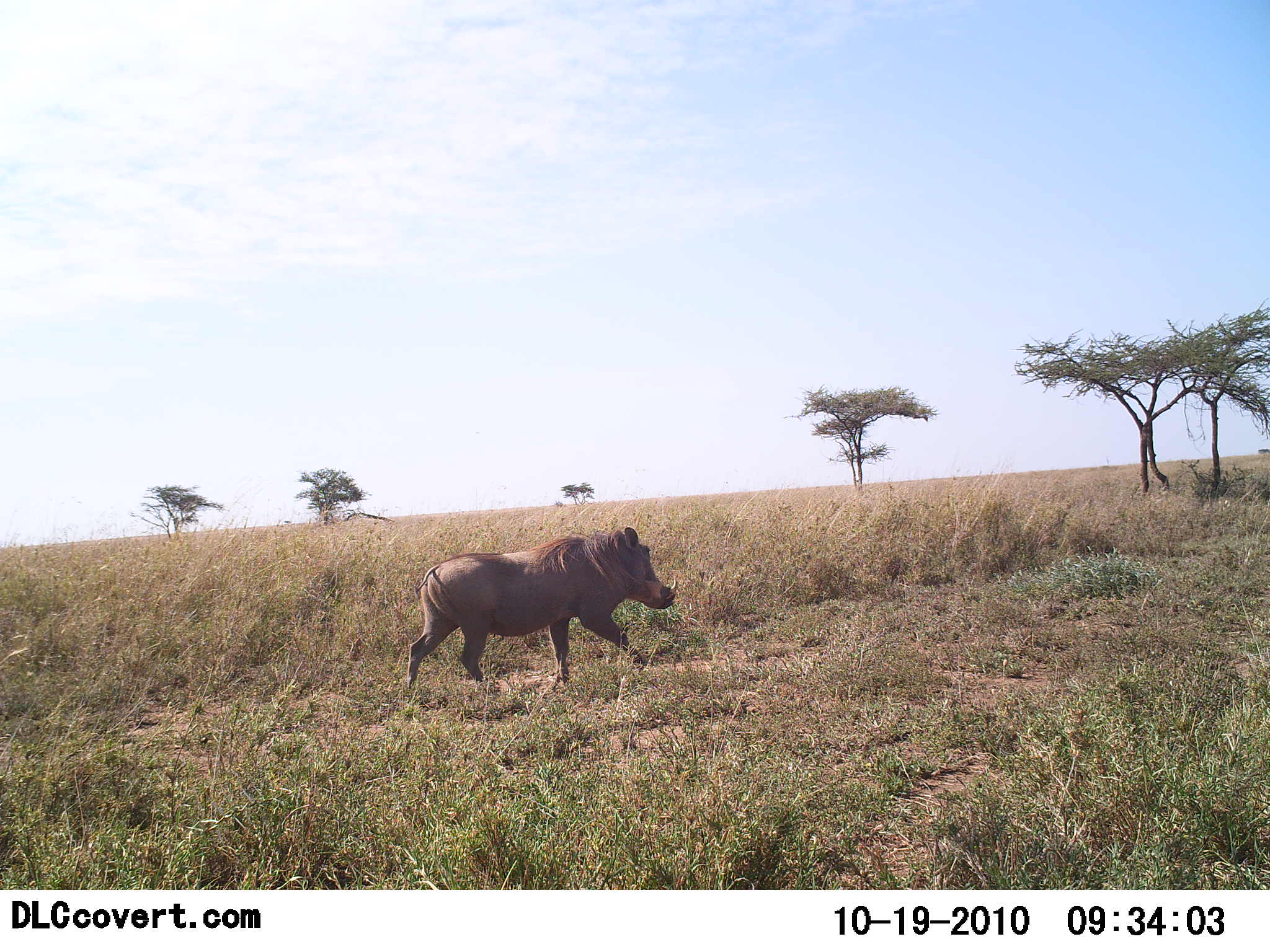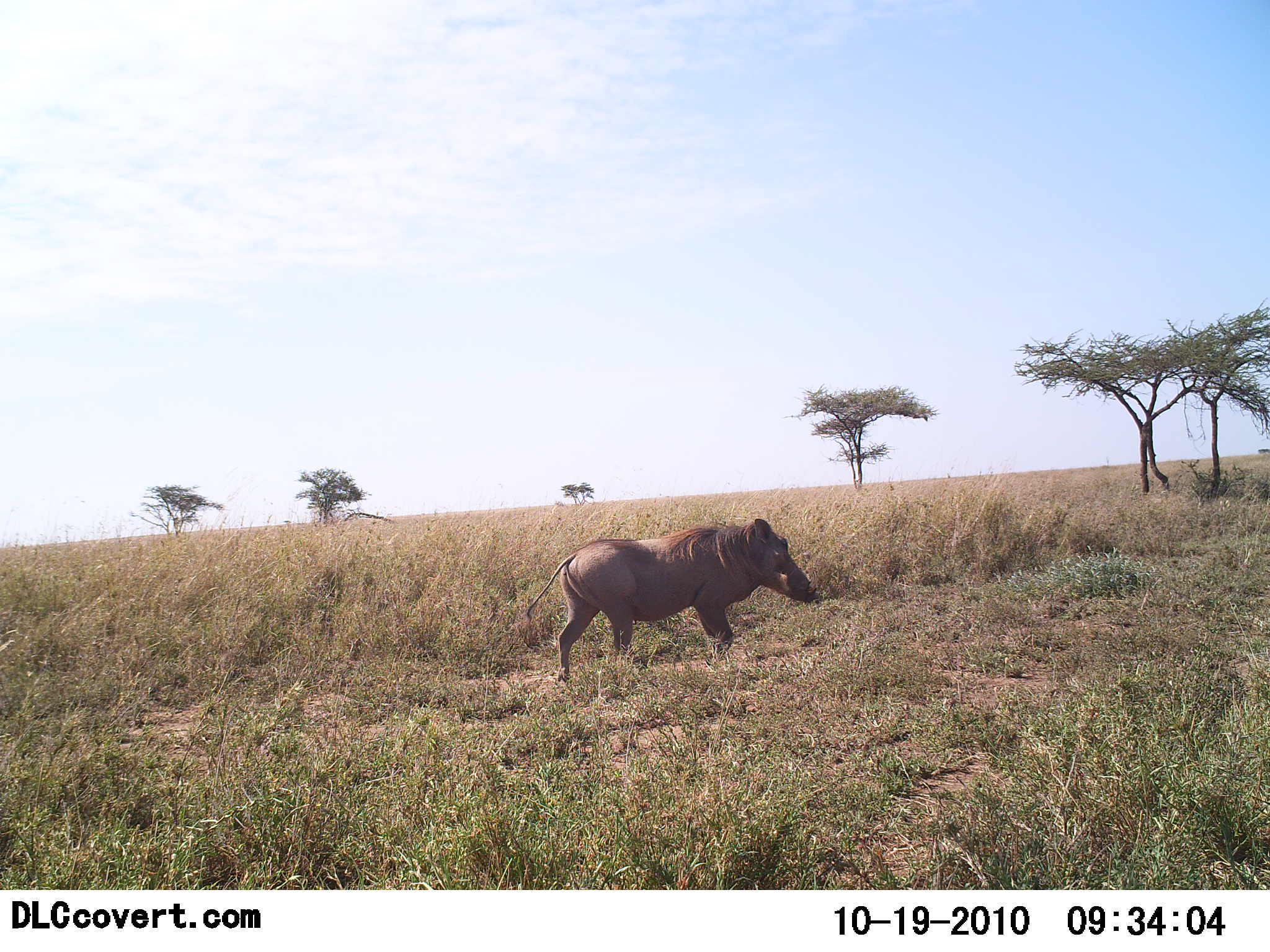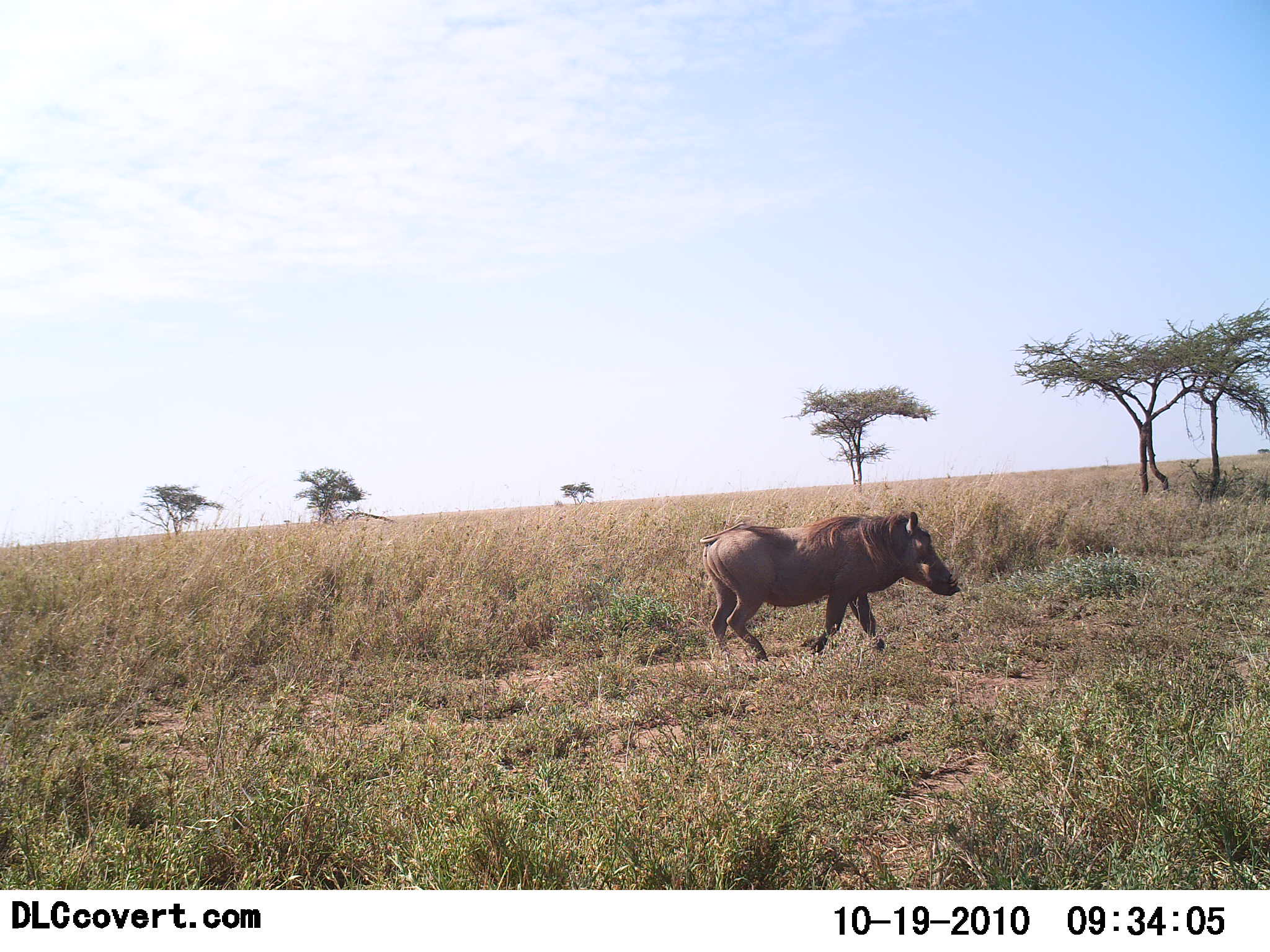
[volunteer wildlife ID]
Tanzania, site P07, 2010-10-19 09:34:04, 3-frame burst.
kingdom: Animalia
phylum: Chordata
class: Mammalia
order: Artiodactyla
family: Suidae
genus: Phacochoerus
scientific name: Phacochoerus africanus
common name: warthog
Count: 1.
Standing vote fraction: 5%.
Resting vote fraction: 0%.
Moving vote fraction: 95%.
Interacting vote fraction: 0%.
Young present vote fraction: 0%.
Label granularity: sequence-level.